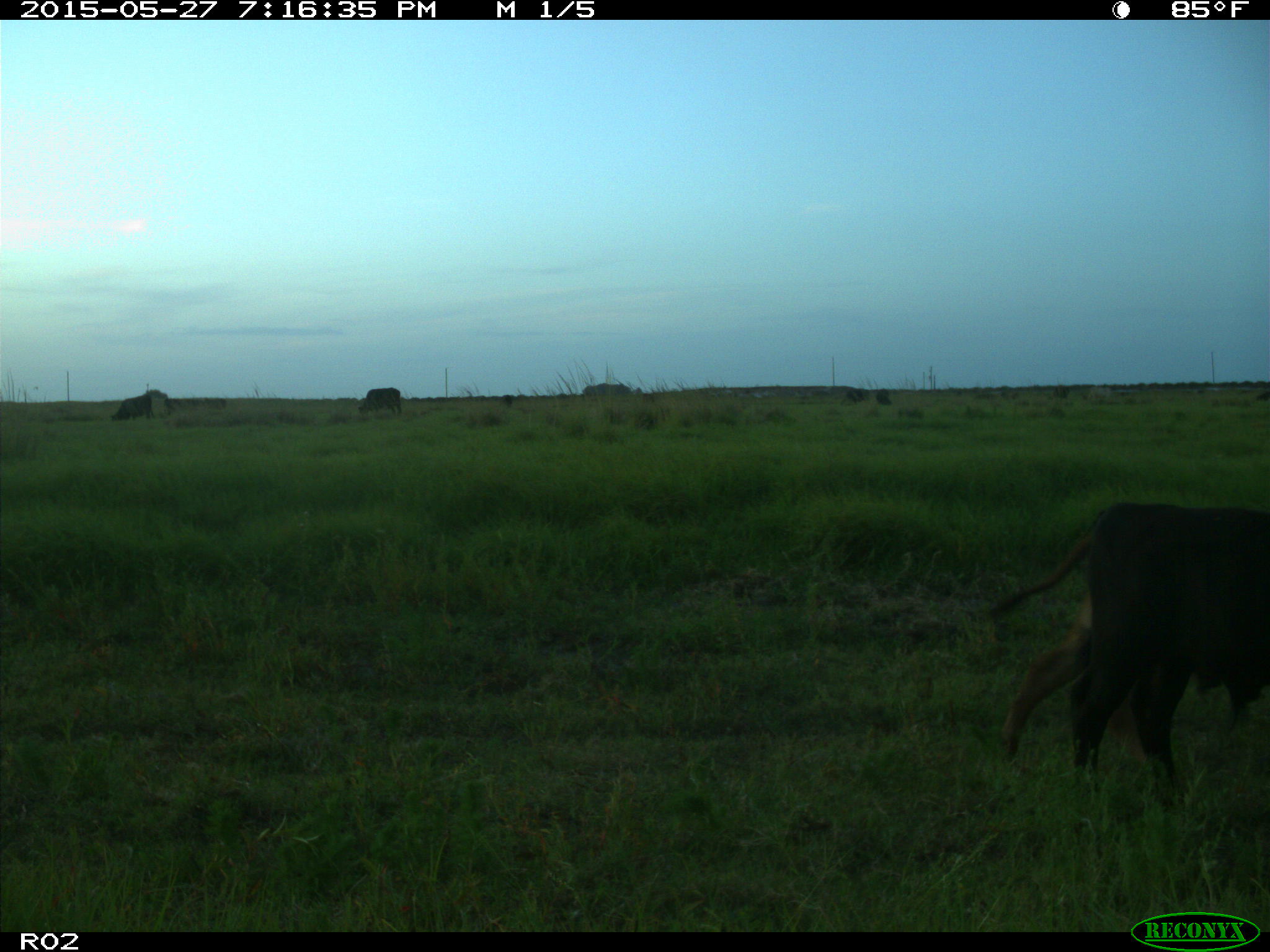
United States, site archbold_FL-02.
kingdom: Animalia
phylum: Chordata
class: Mammalia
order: Artiodactyla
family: Bovidae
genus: Bos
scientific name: Bos taurus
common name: domestic cow